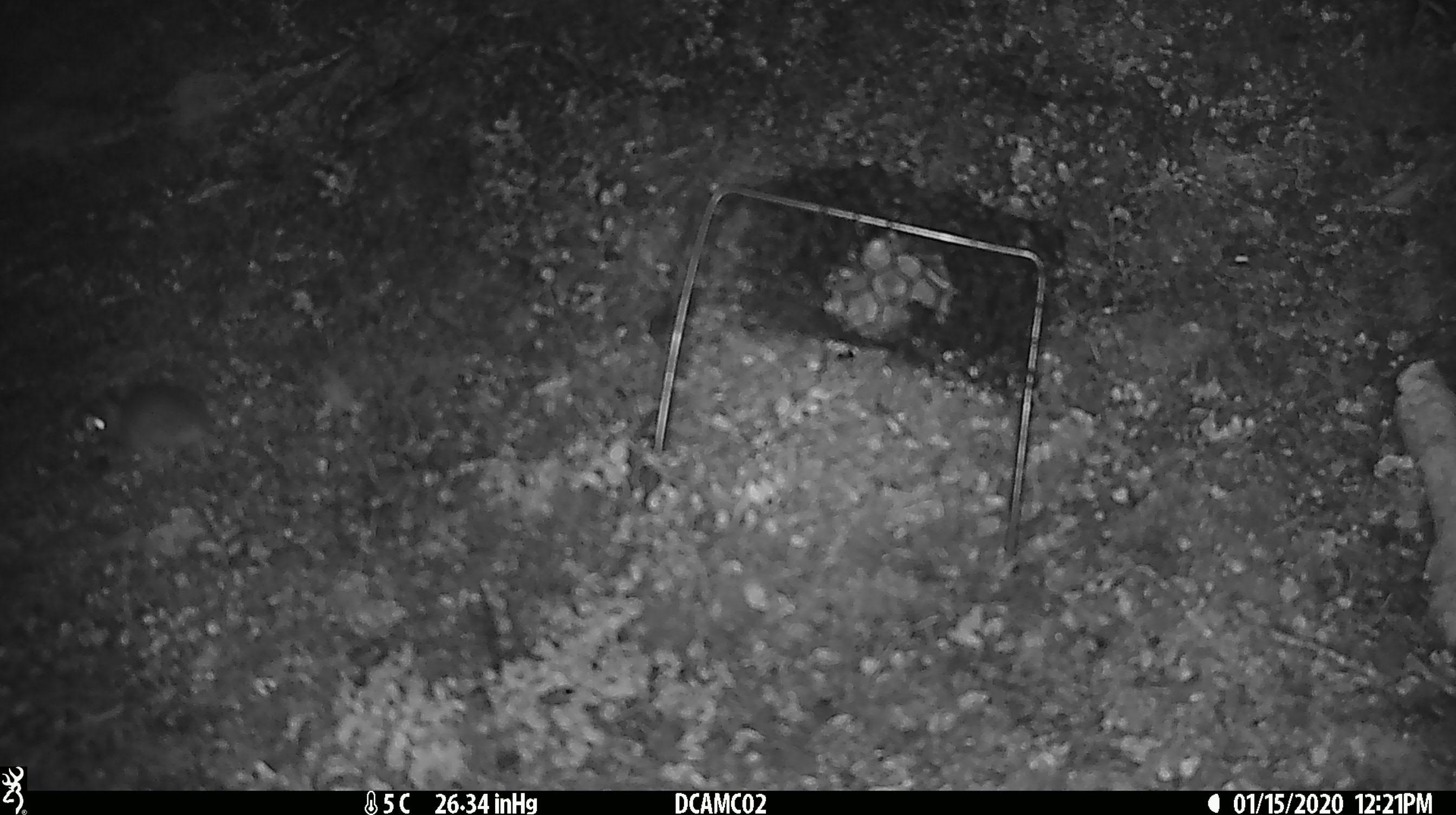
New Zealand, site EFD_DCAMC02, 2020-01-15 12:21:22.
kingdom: Animalia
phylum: Chordata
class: Mammalia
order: Rodentia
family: Muridae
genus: Mus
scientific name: Mus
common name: mouse